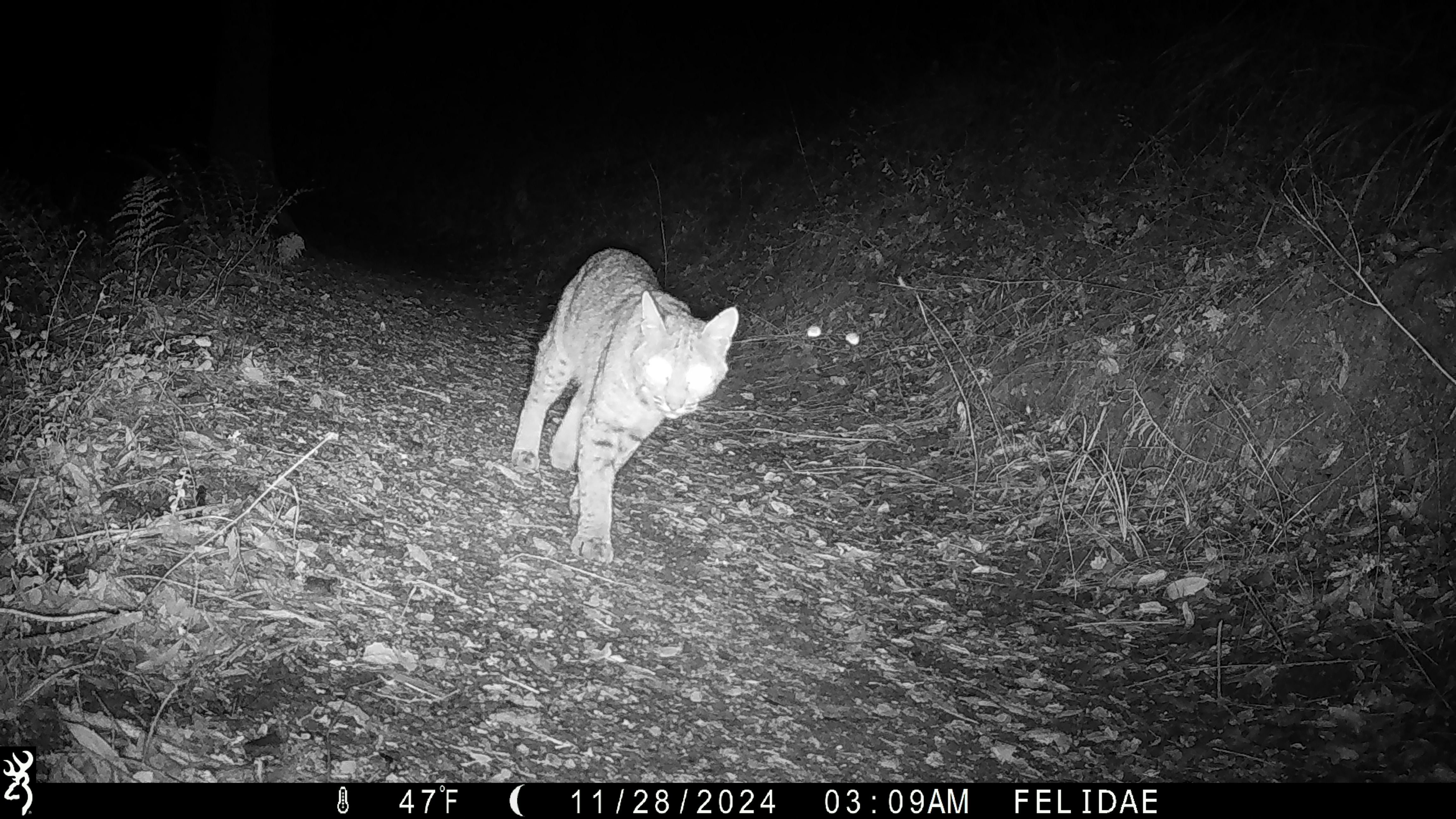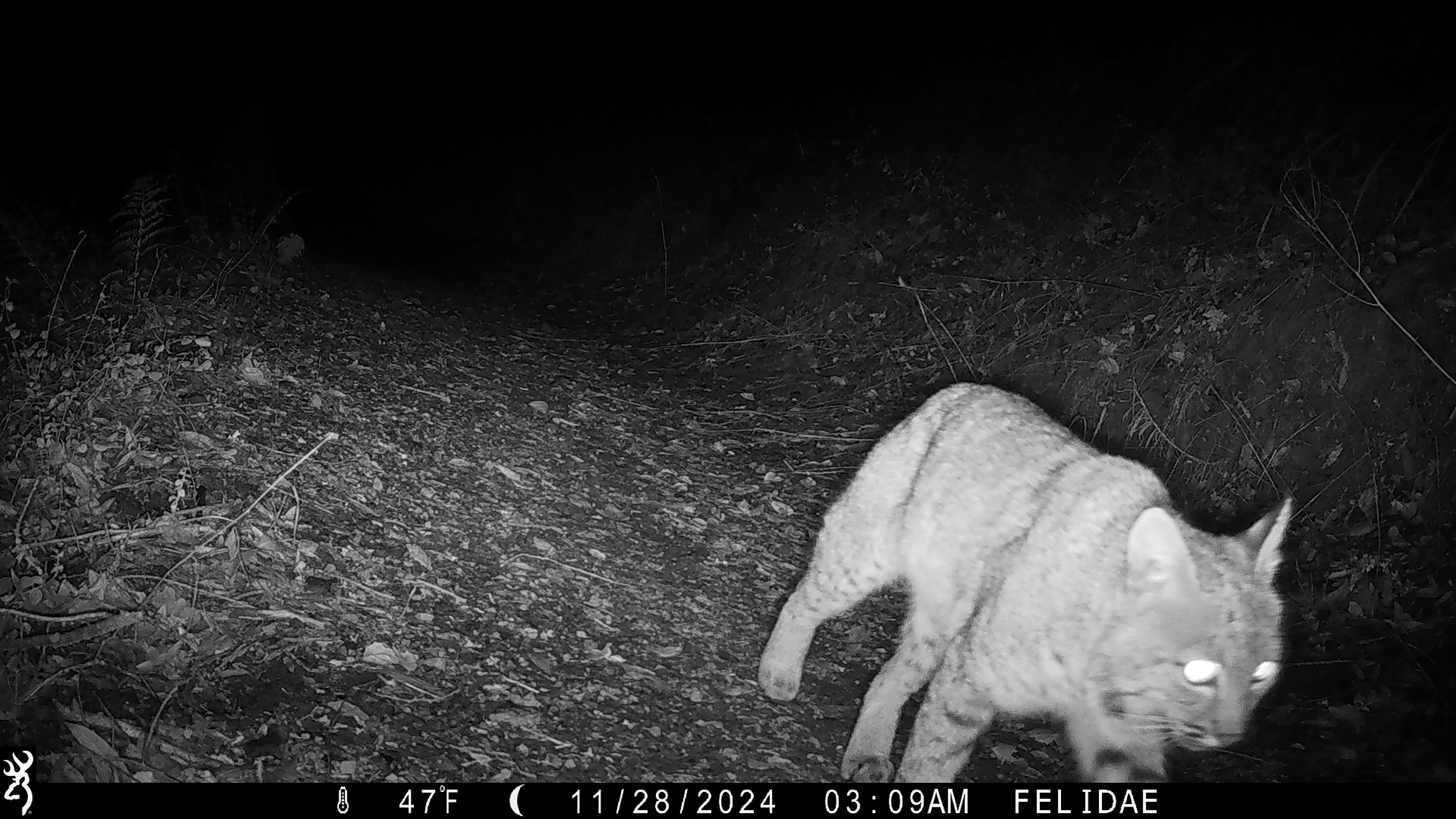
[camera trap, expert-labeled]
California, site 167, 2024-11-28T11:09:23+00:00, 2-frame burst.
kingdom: Animalia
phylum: Chordata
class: Mammalia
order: Carnivora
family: Felidae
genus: Lynx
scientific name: Lynx rufus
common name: bobcat